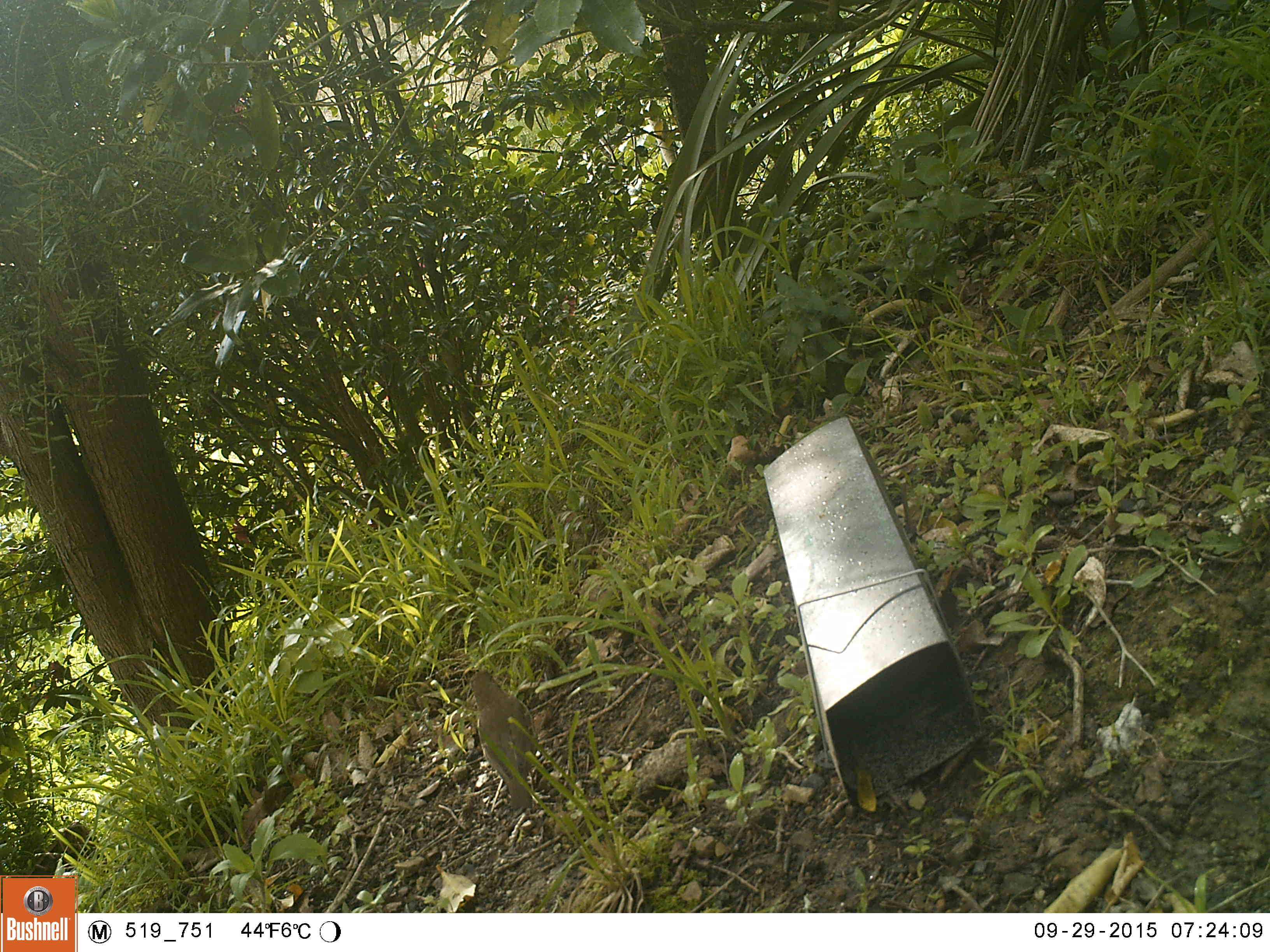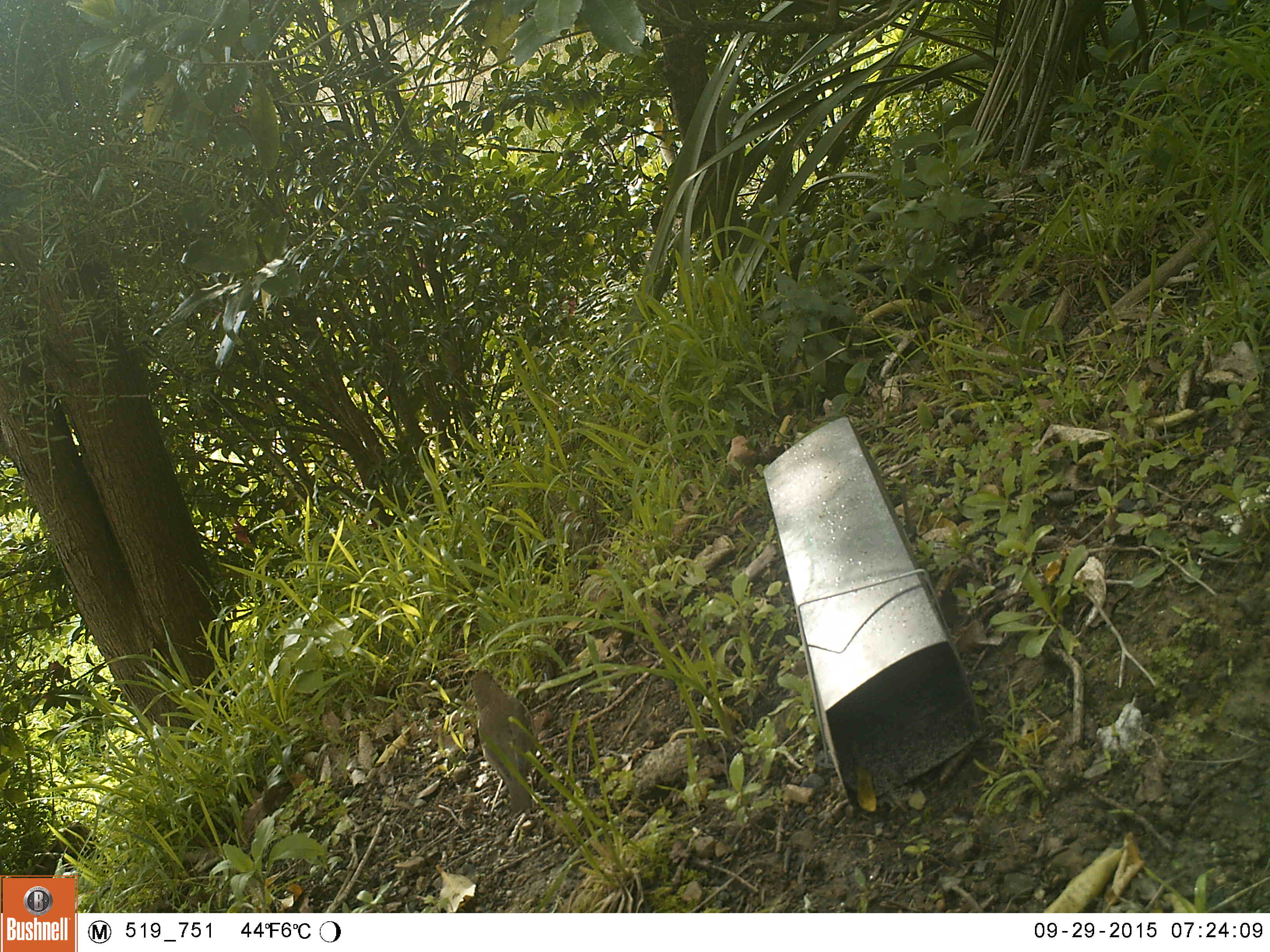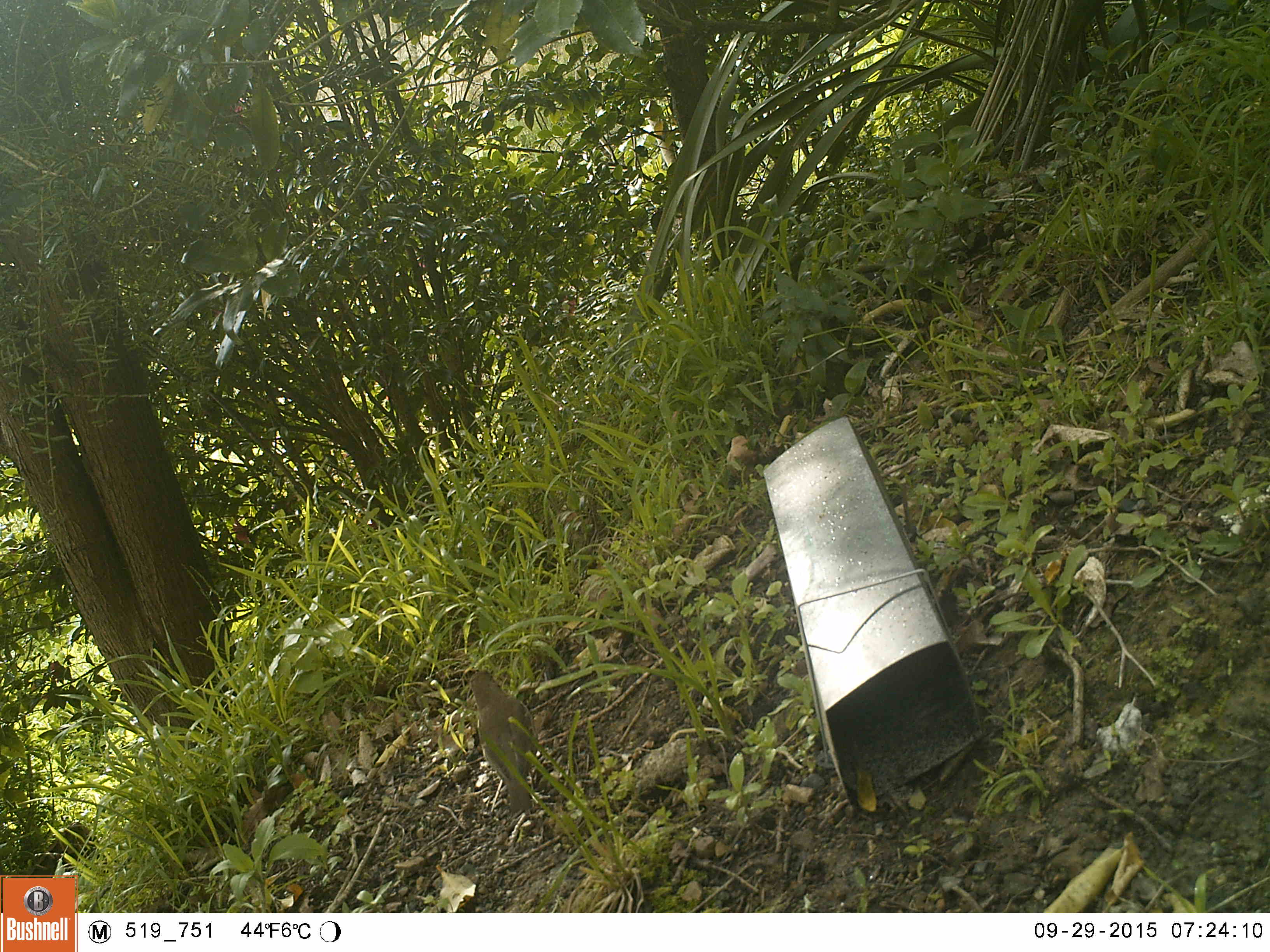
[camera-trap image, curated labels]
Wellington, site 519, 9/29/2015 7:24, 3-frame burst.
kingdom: Animalia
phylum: Chordata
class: Aves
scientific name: Aves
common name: bird